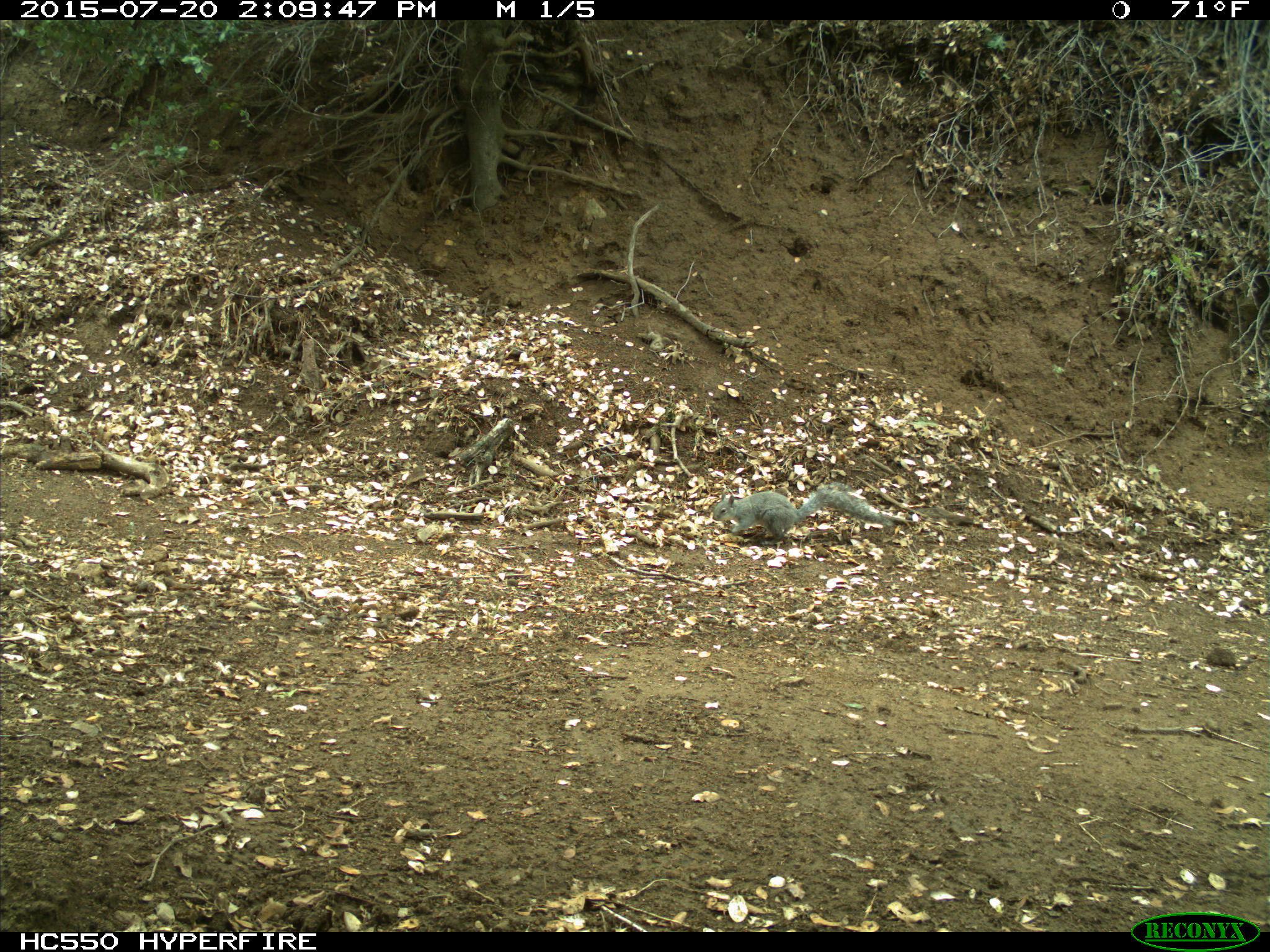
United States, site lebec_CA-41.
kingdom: Animalia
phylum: Chordata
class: Mammalia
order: Rodentia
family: Sciuridae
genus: Sciurus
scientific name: Sciurus carolinensis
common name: eastern gray squirrel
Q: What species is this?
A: Sciurus carolinensis (eastern gray squirrel).